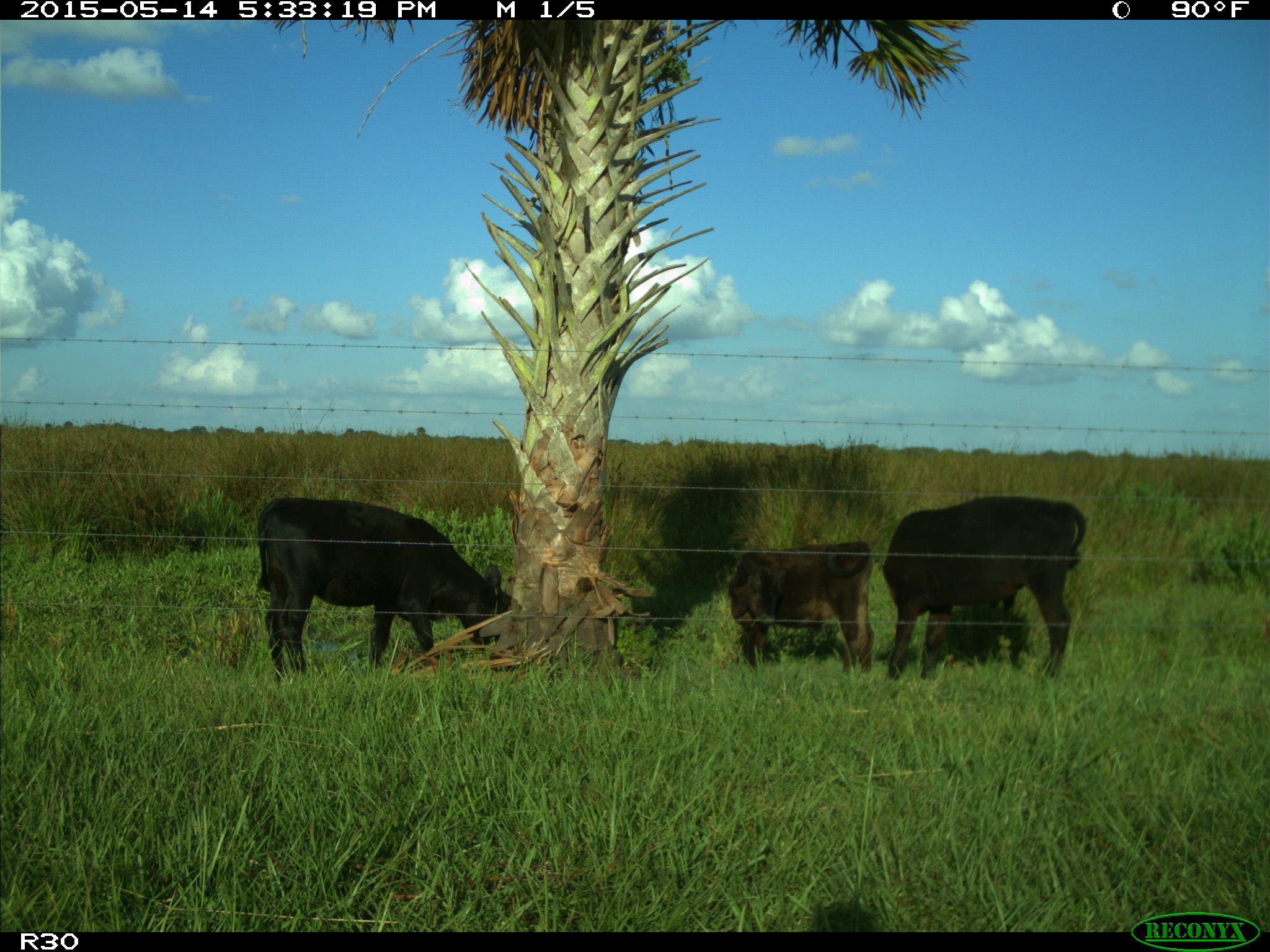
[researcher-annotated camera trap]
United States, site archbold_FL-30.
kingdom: Animalia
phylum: Chordata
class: Mammalia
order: Artiodactyla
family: Bovidae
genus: Bos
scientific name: Bos taurus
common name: domestic cow